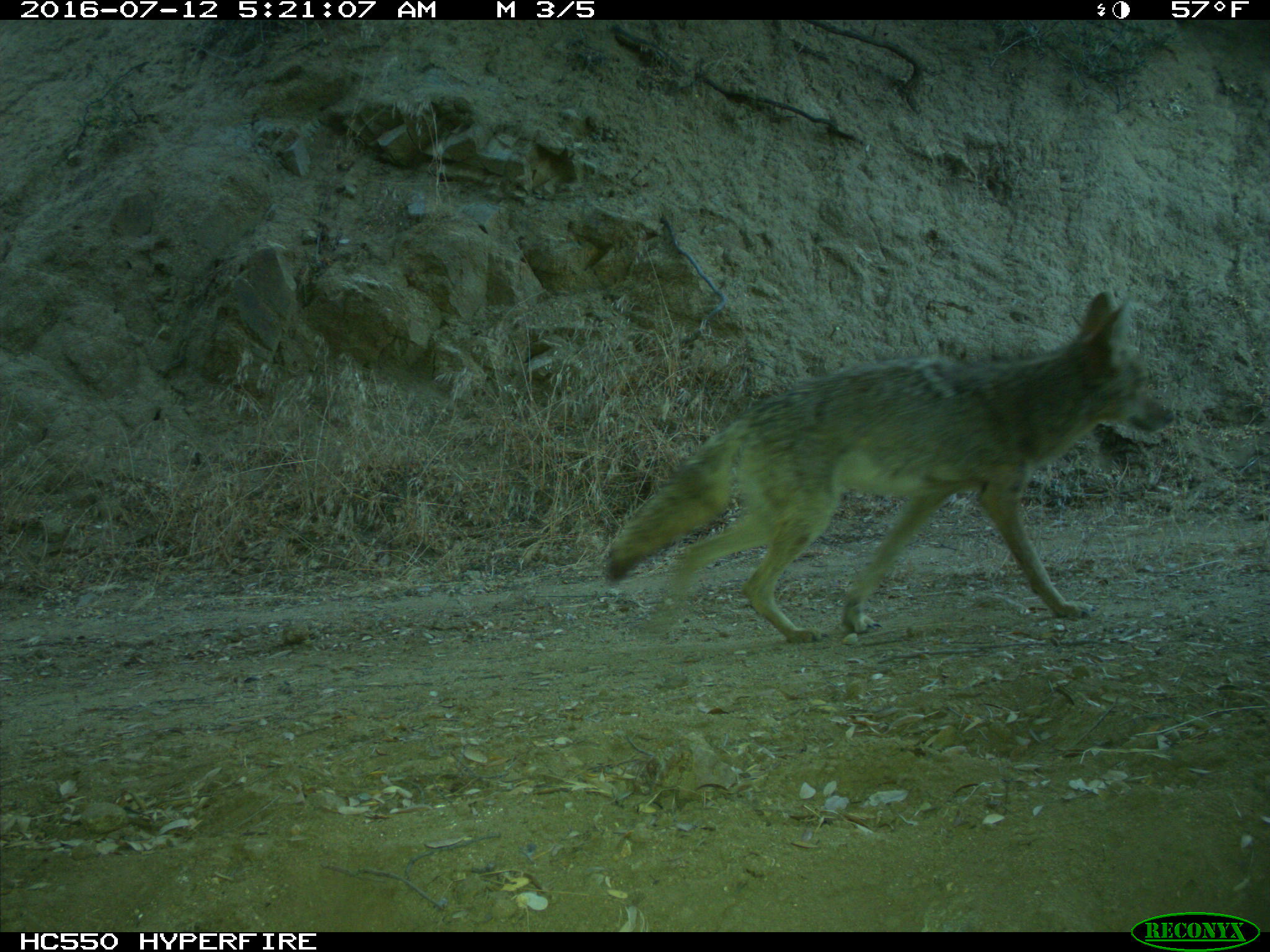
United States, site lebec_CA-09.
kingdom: Animalia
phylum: Chordata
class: Mammalia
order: Carnivora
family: Canidae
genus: Canis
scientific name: Canis latrans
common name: coyote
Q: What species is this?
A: Canis latrans (coyote).